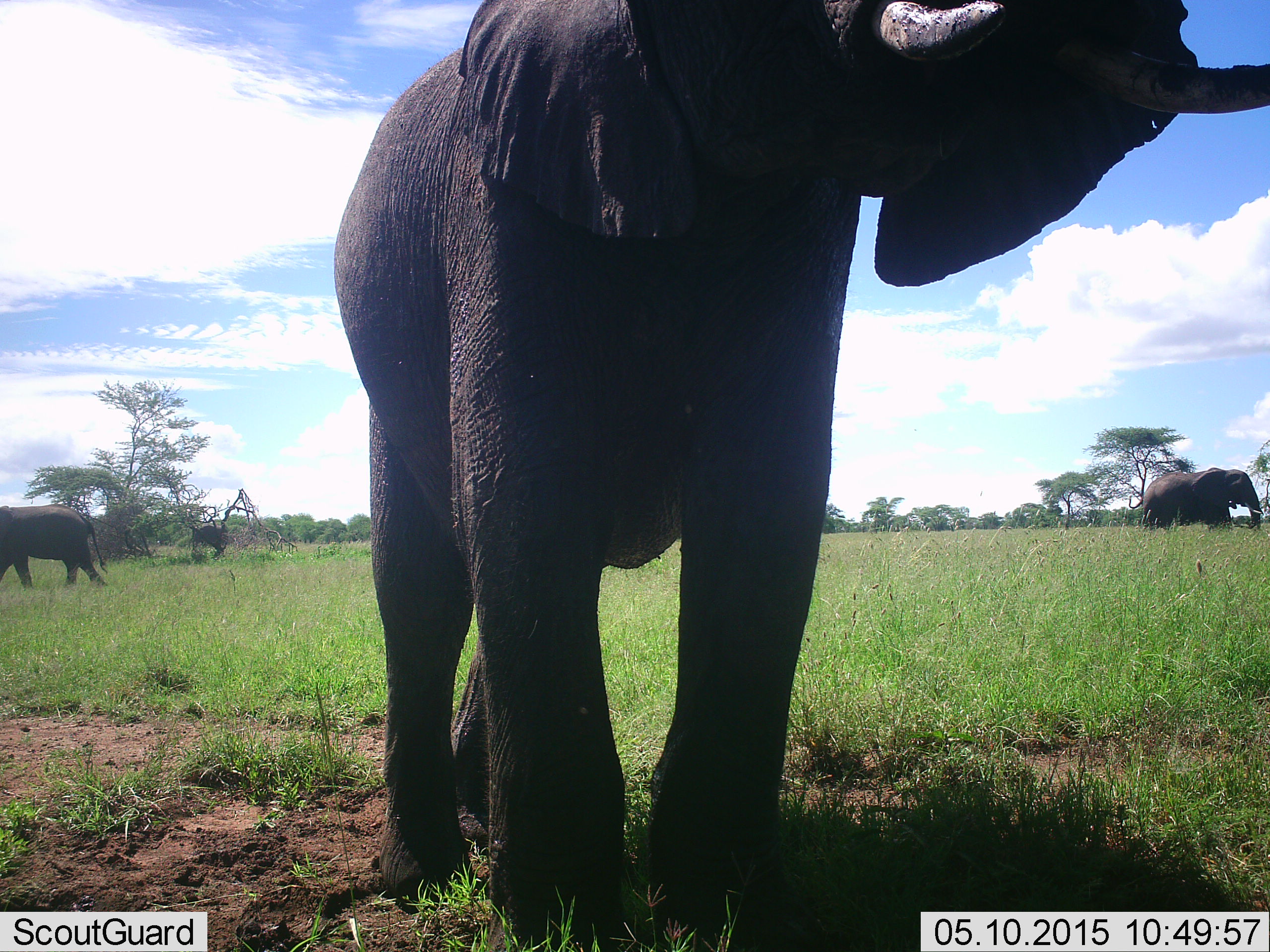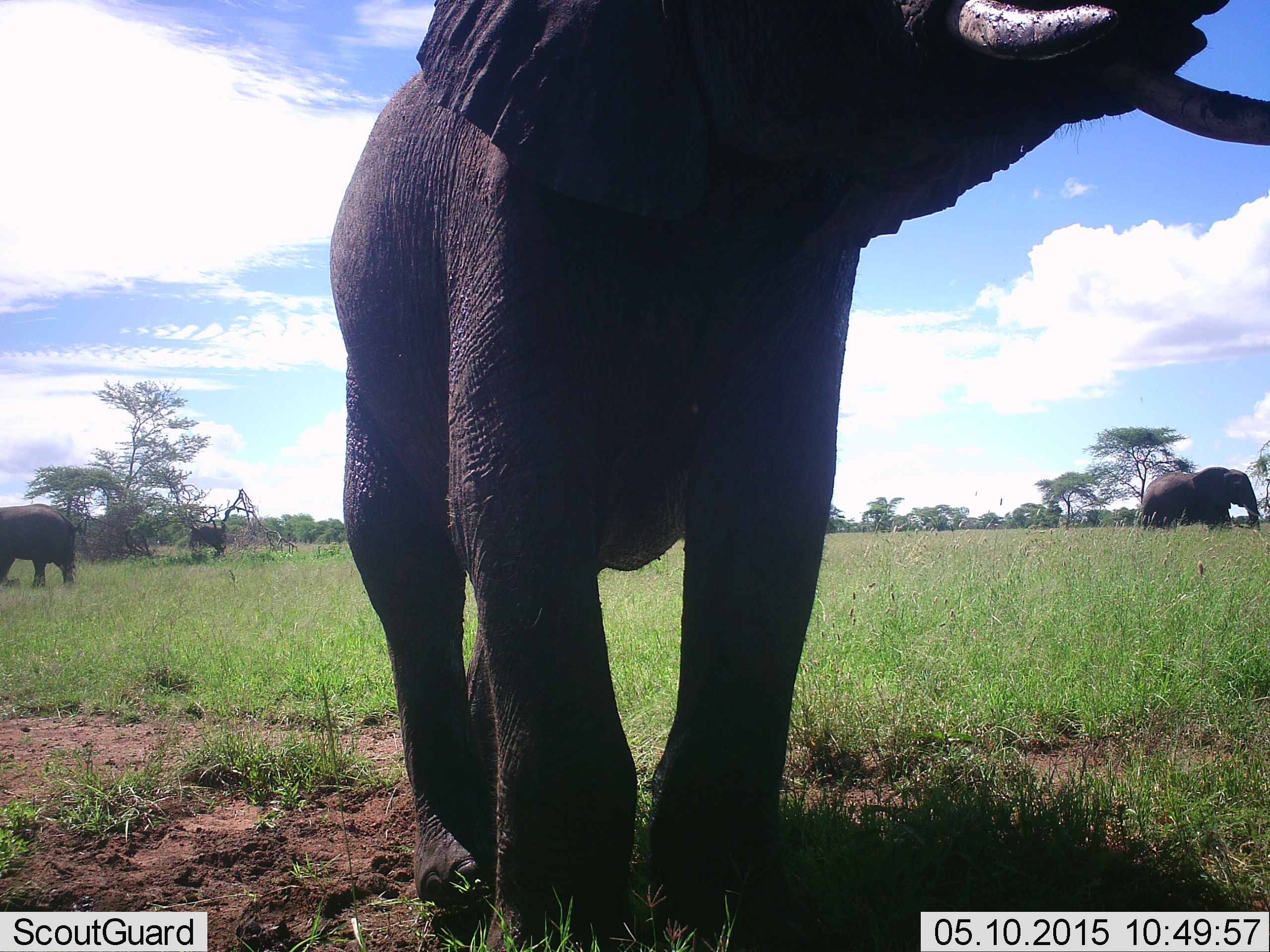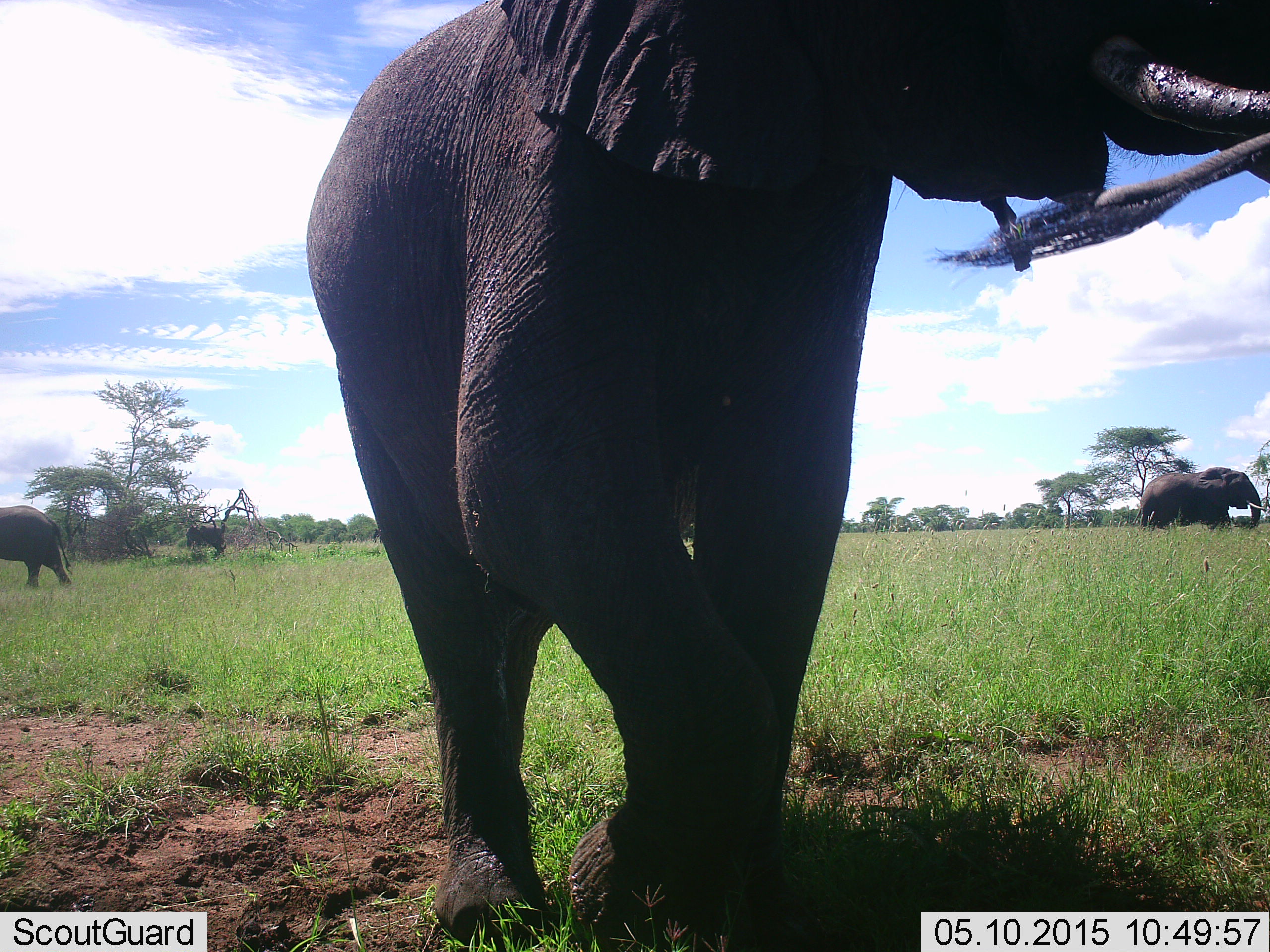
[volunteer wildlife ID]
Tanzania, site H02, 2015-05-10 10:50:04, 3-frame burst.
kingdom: Animalia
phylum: Chordata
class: Mammalia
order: Proboscidea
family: Elephantidae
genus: Loxodonta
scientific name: Loxodonta africana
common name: african bush elephant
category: elephant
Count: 4.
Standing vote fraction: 70%.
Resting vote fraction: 0%.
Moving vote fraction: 90%.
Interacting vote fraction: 0%.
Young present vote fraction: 0%.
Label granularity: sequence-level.